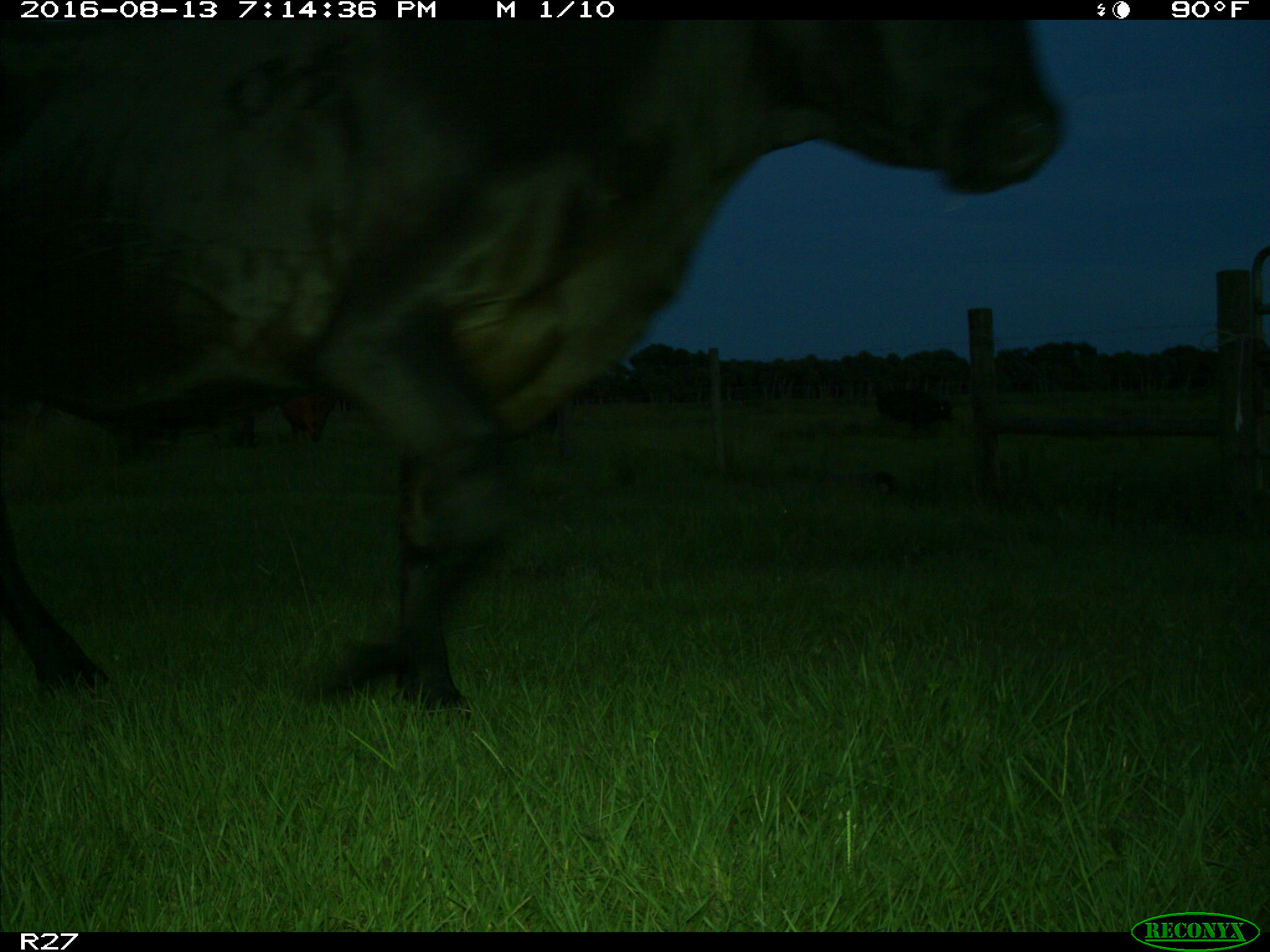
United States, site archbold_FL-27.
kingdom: Animalia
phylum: Chordata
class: Mammalia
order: Artiodactyla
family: Bovidae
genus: Bos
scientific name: Bos taurus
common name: domestic cow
Bos taurus (domestic cow).